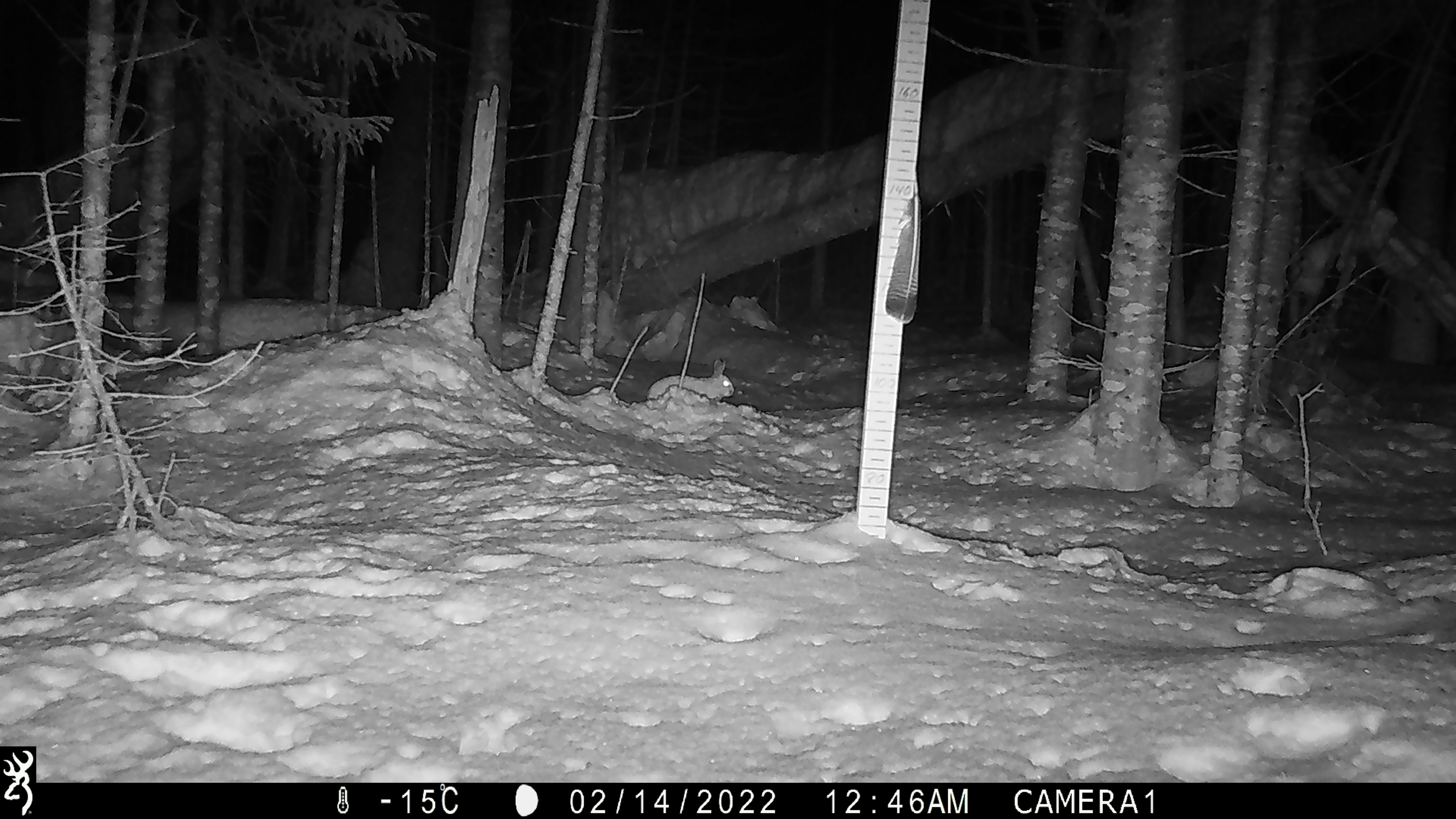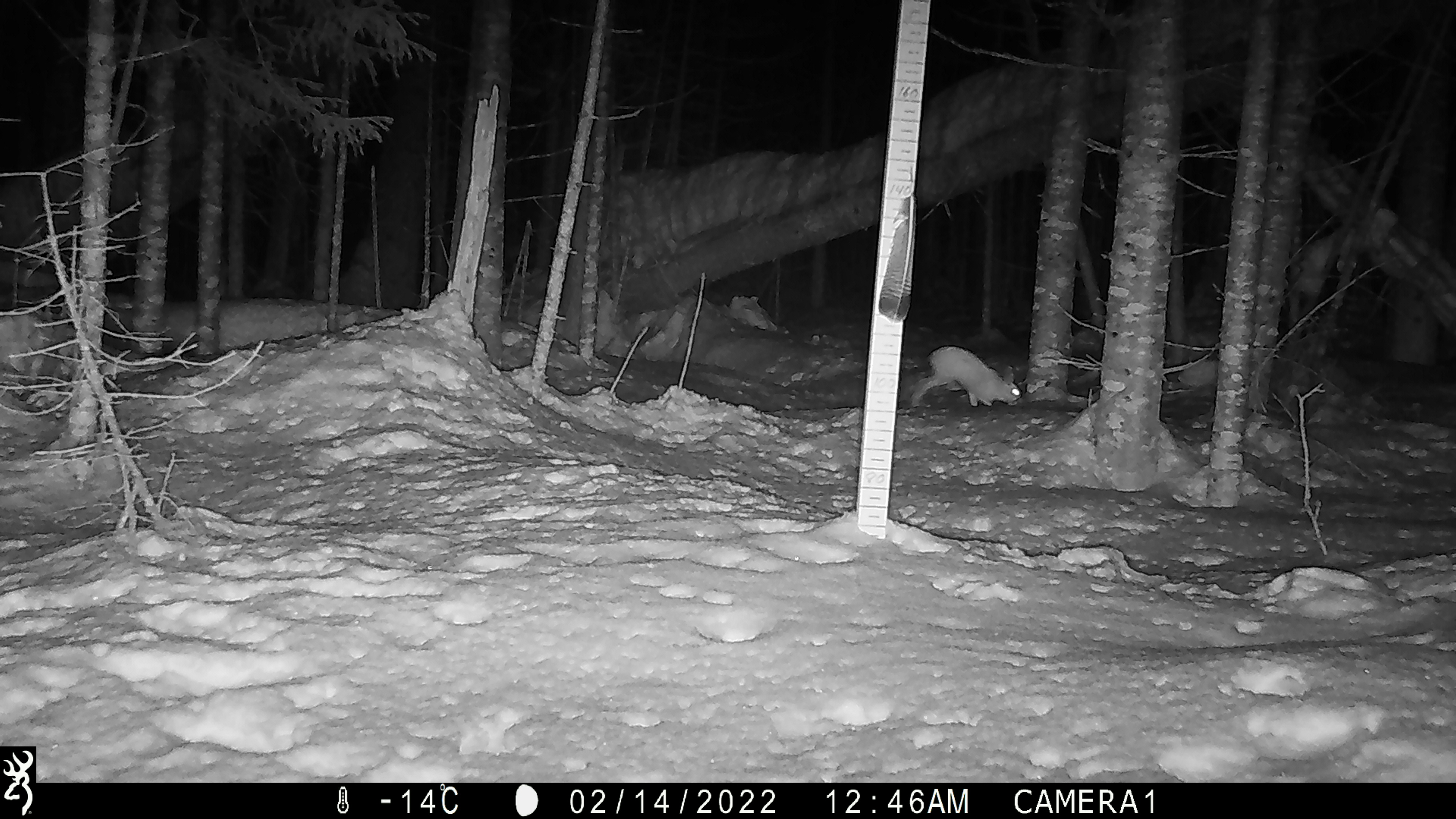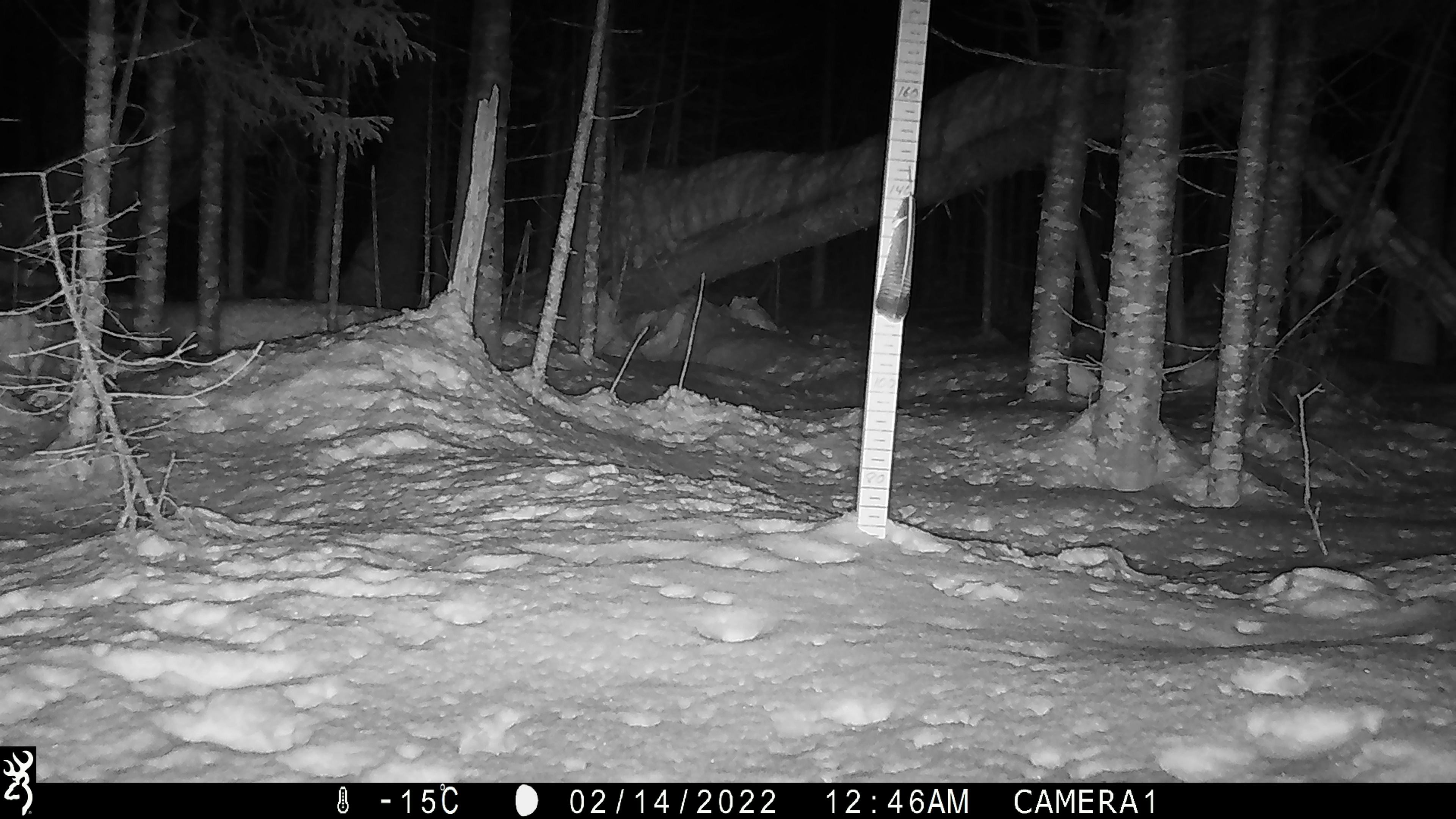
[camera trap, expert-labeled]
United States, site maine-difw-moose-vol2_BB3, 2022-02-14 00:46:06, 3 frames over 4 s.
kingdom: Animalia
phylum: Chordata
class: Mammalia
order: Lagomorpha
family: Leporidae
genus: Lepus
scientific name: Lepus americanus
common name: snowshoe hare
Snowshoe hare (Lepus americanus).